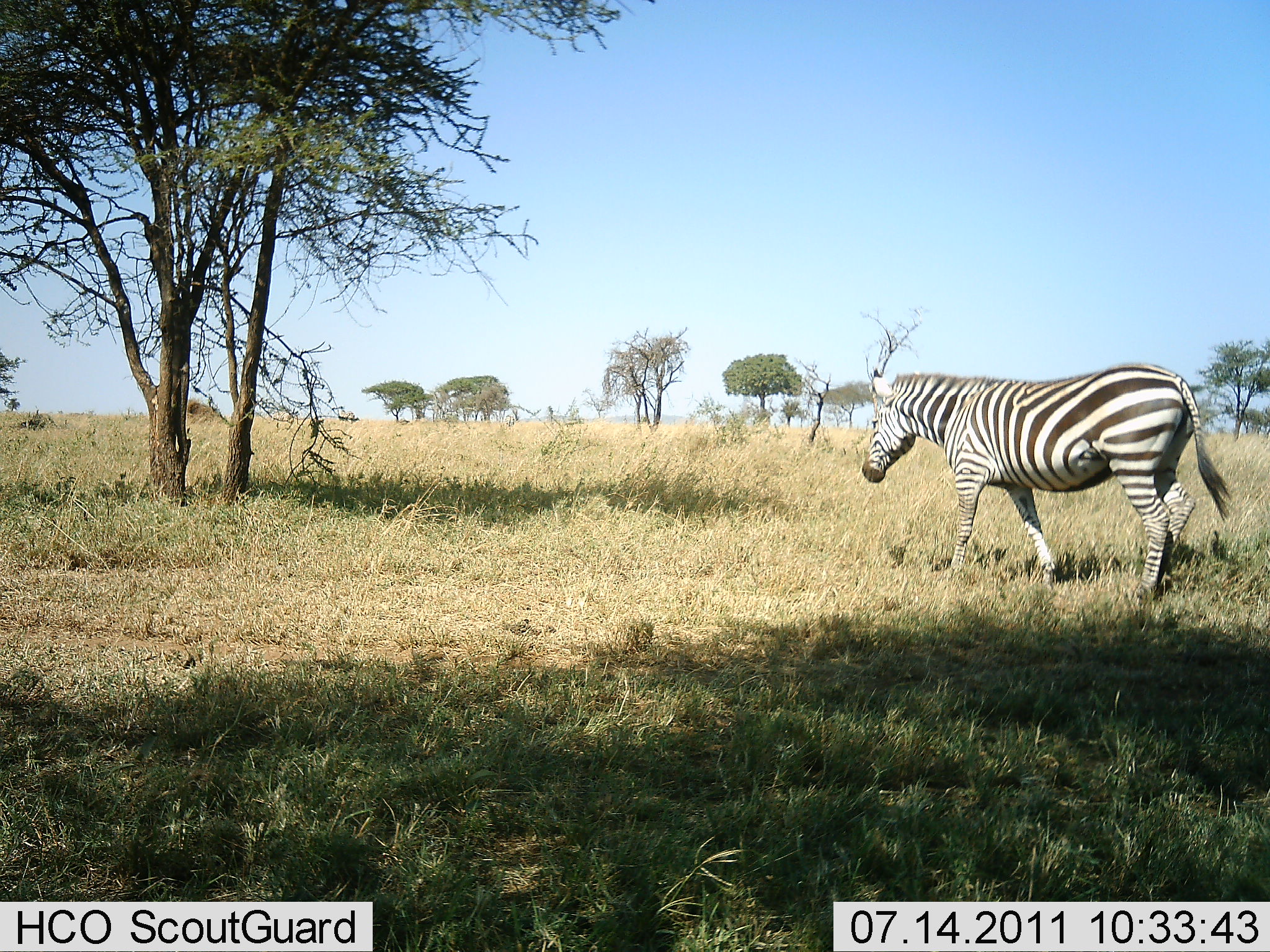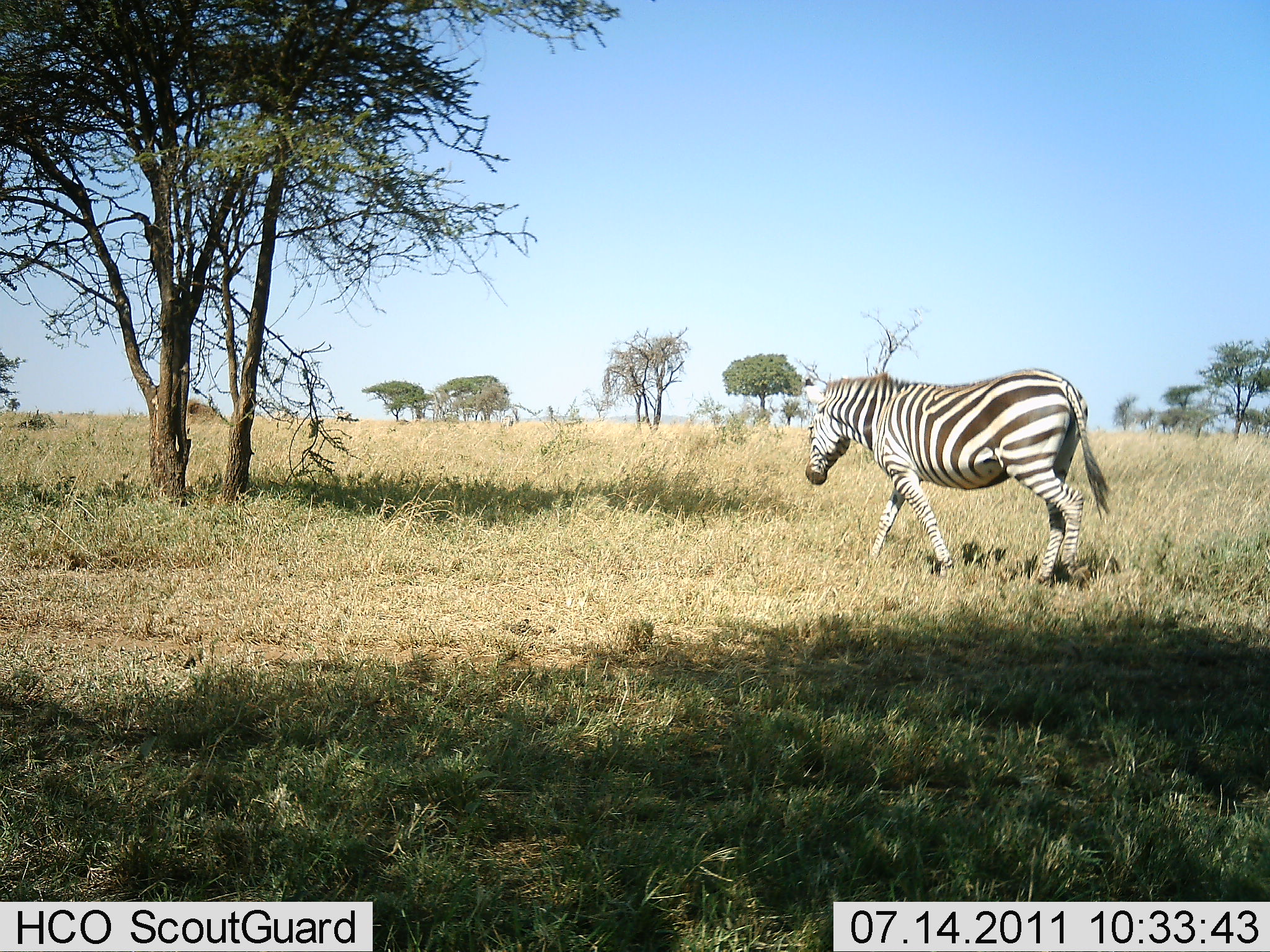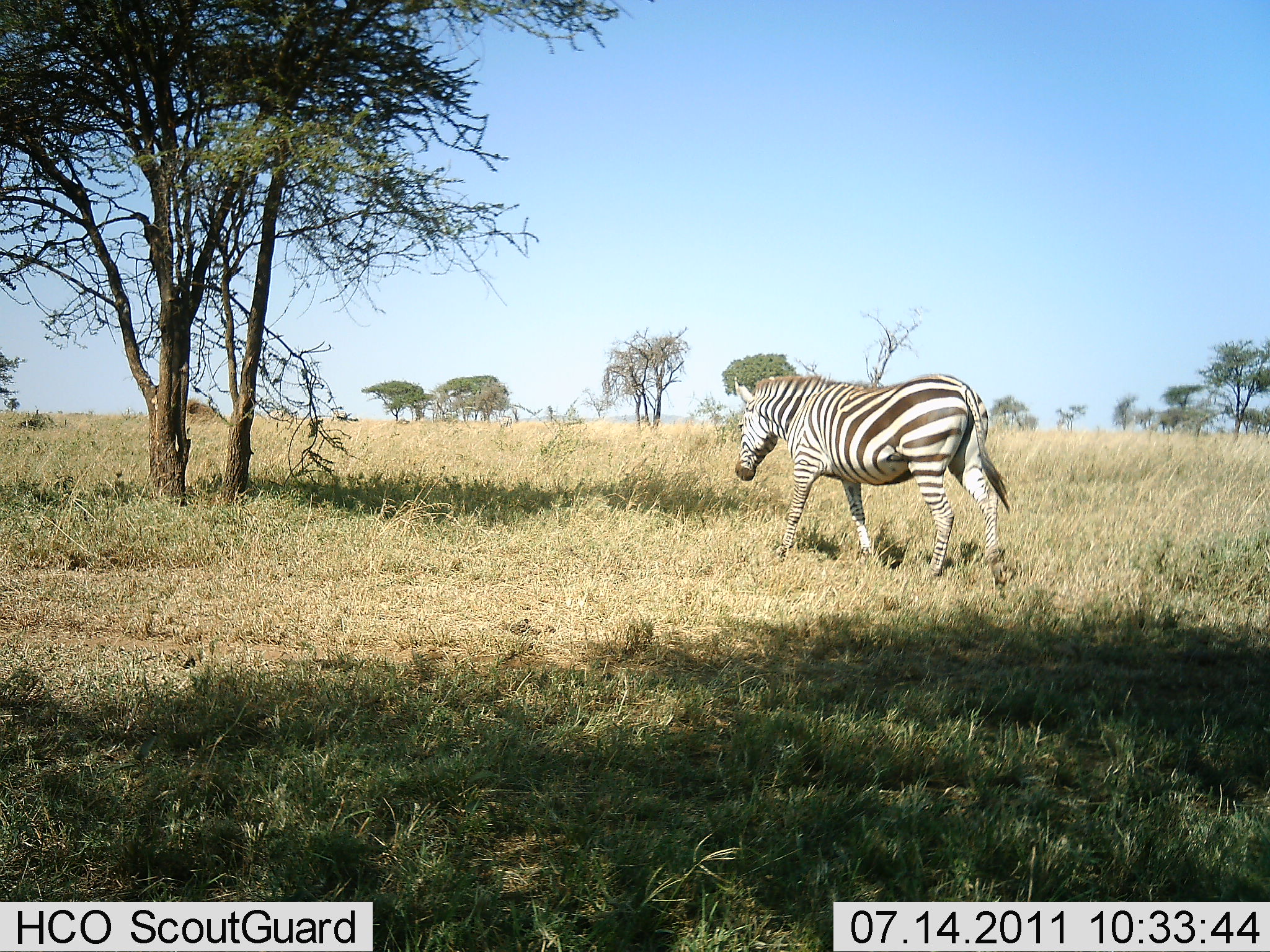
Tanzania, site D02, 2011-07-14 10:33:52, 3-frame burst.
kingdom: Animalia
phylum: Chordata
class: Mammalia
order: Perissodactyla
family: Equidae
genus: Equus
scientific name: Equus quagga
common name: plains zebra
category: zebra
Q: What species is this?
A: Zebra (plains zebra) (Equus quagga).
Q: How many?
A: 1.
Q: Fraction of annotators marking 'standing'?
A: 0%.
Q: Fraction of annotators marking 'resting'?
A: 0%.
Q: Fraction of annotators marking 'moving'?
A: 100%.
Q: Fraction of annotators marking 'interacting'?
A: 0%.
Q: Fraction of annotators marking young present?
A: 0%.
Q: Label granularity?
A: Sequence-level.